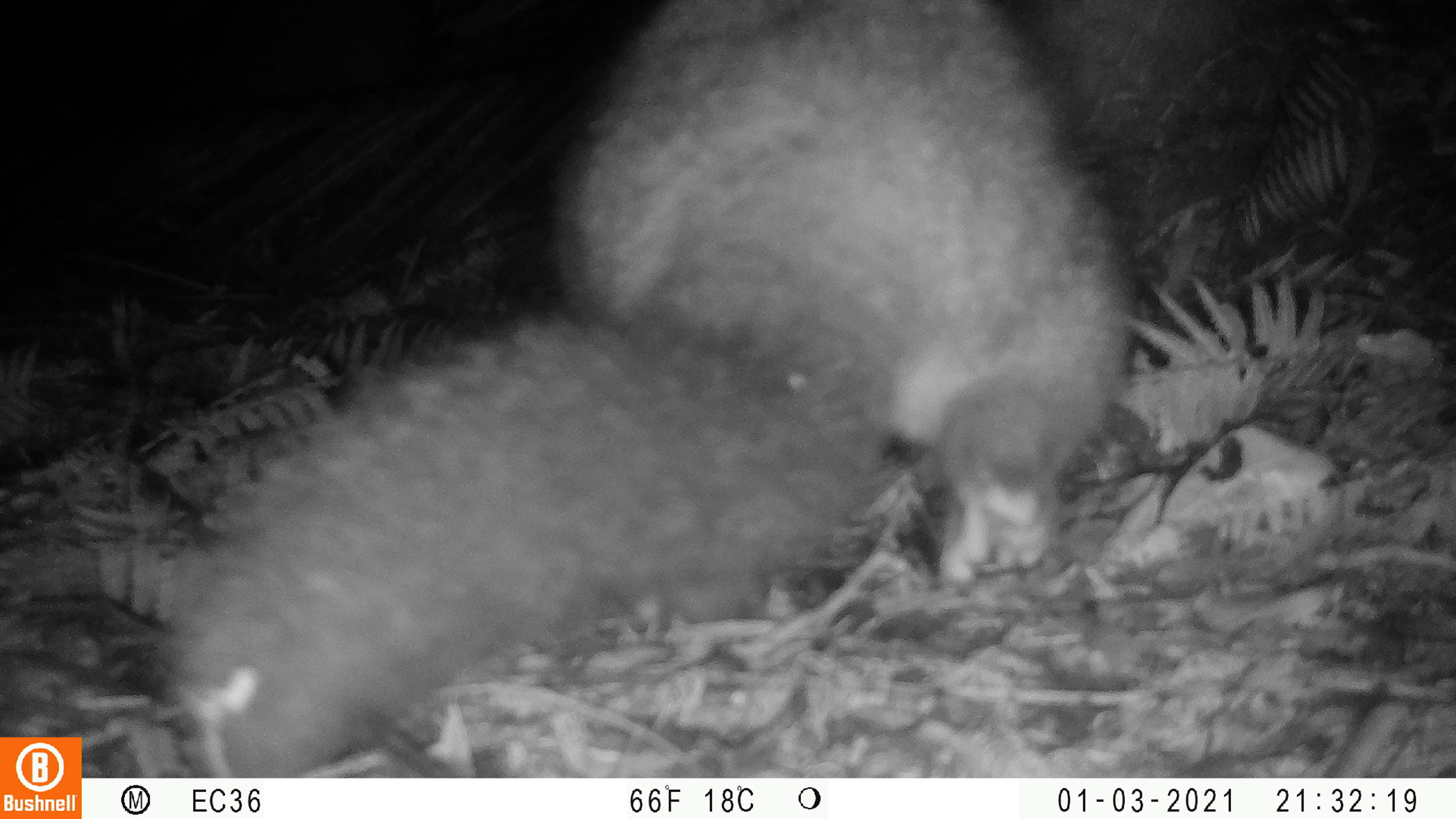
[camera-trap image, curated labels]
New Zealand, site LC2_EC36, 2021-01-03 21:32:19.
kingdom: Animalia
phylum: Chordata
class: Mammalia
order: Diprotodontia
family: Phalangeridae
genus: Trichosurus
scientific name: Trichosurus vulpecula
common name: common brushtail possum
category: possum